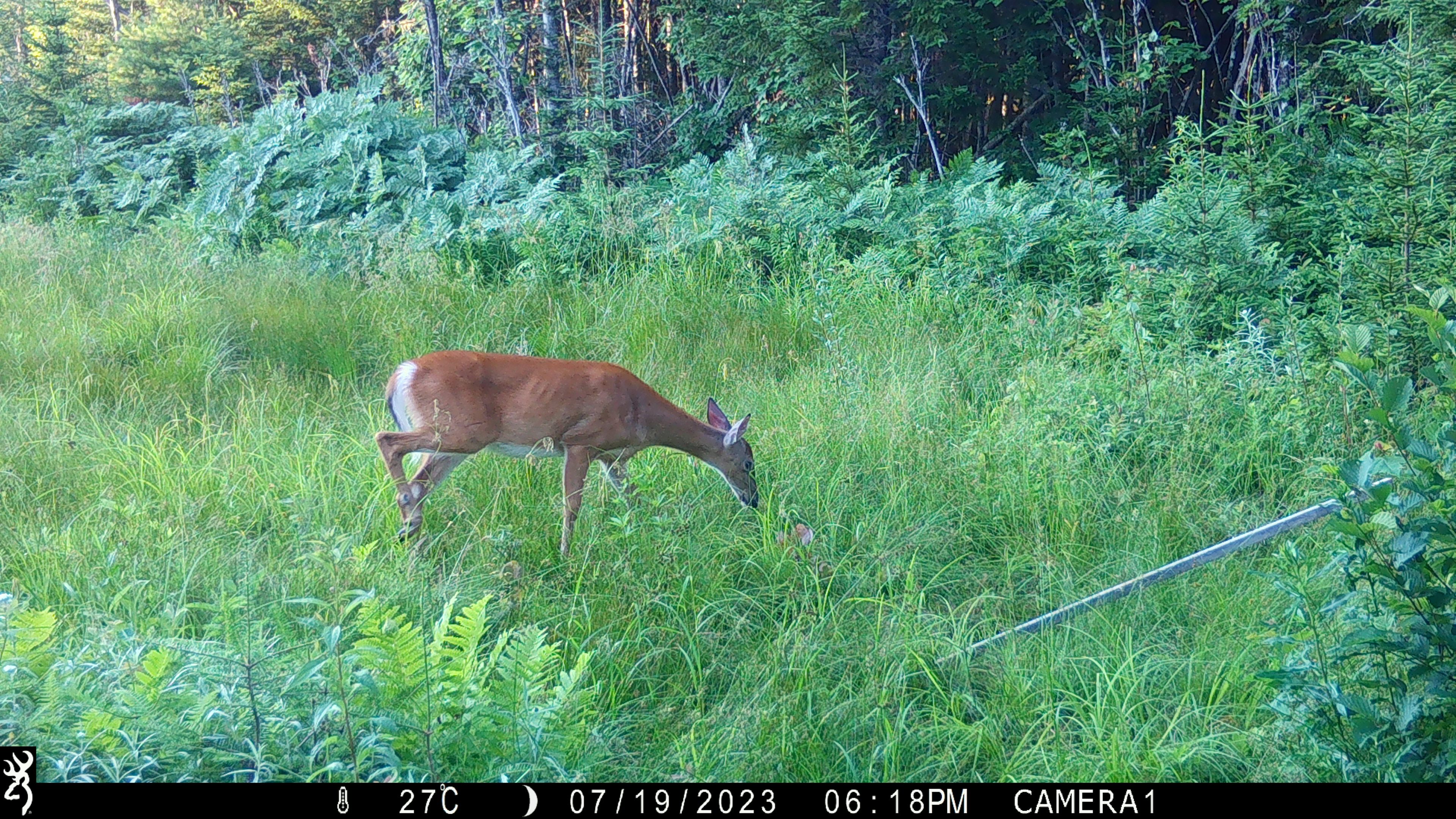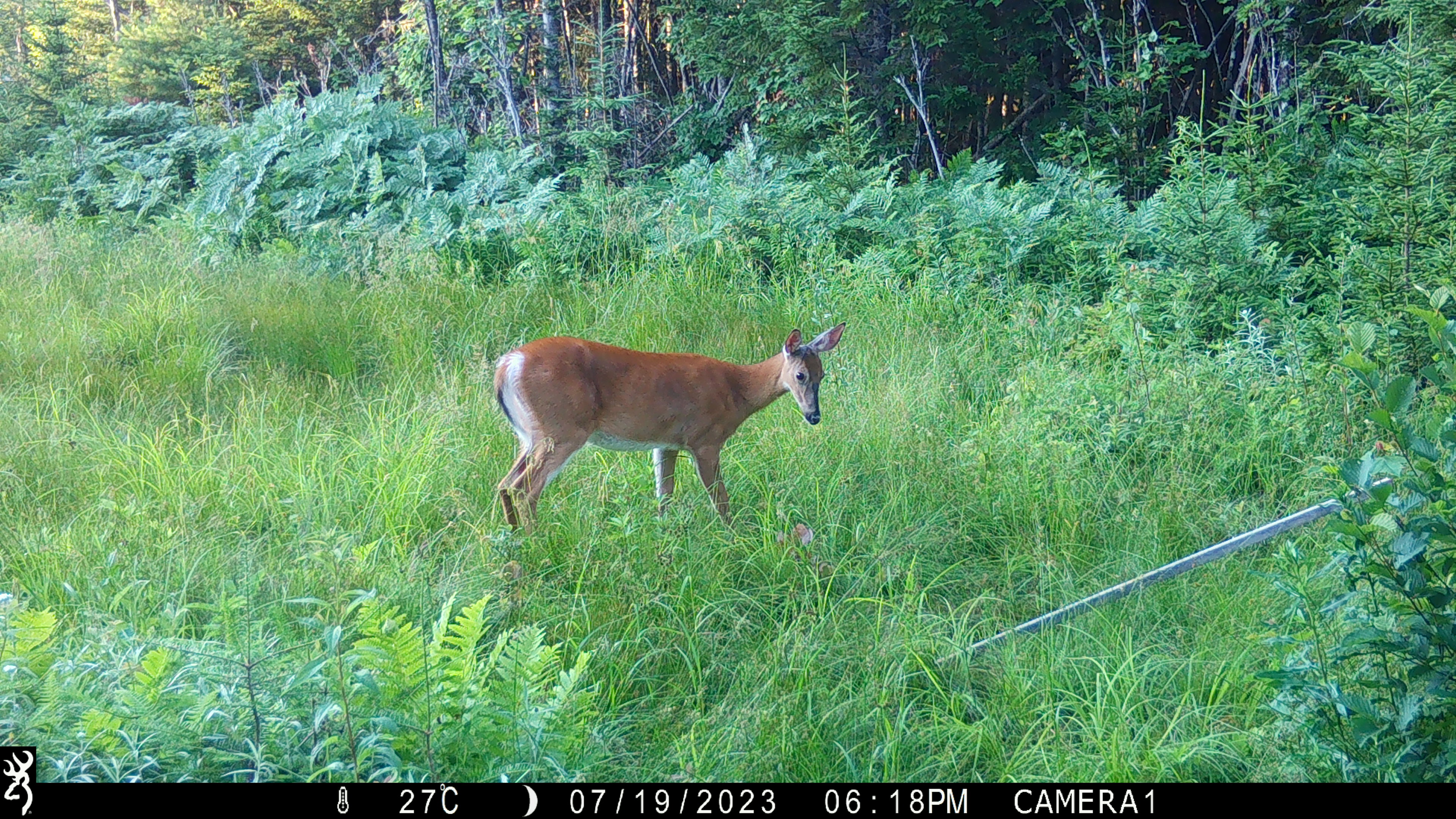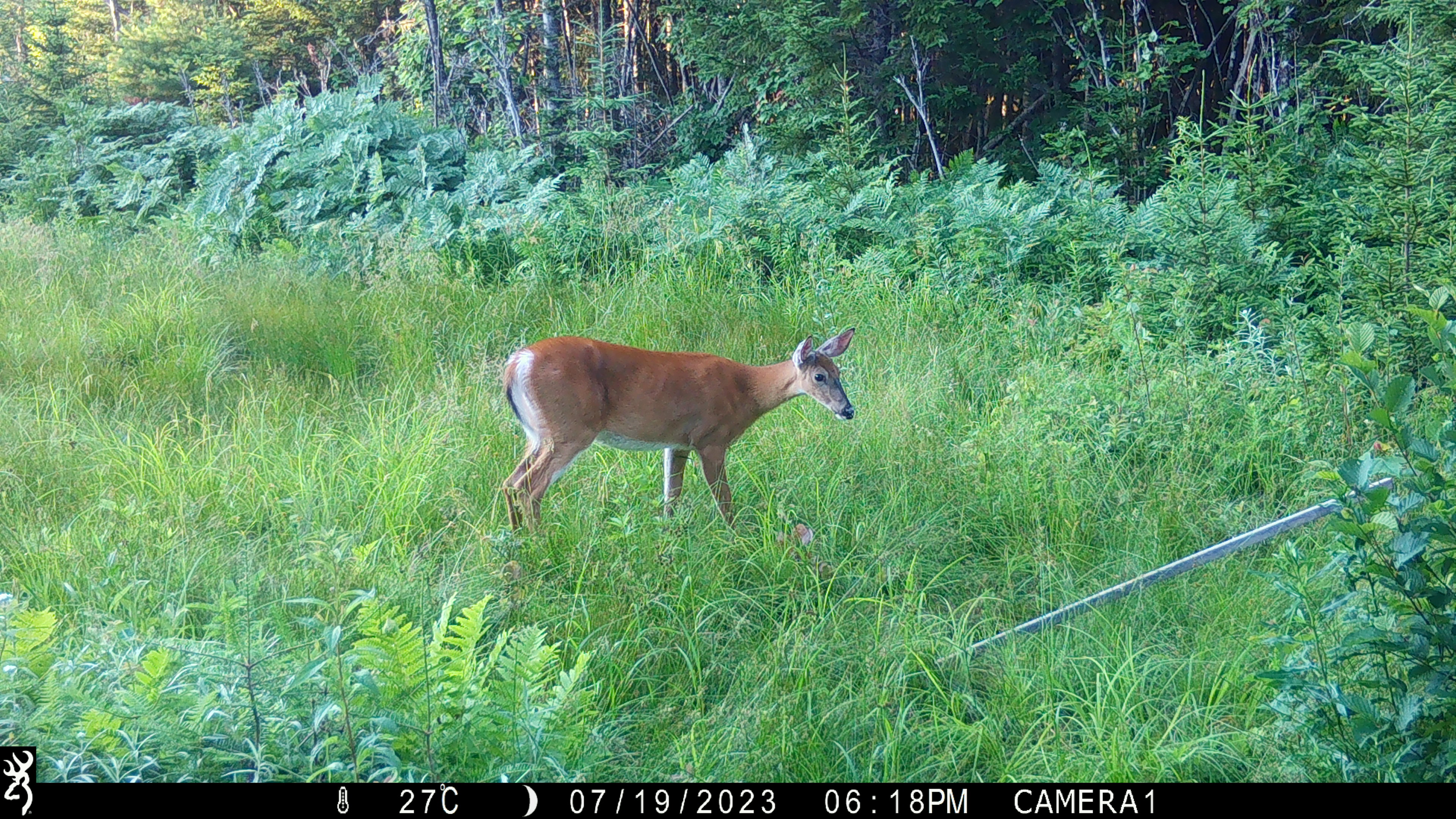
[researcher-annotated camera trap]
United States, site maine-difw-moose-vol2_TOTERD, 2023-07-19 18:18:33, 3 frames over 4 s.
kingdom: Animalia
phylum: Chordata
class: Mammalia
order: Artiodactyla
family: Cervidae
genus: Odocoileus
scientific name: Odocoileus virginianus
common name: white-tailed deer